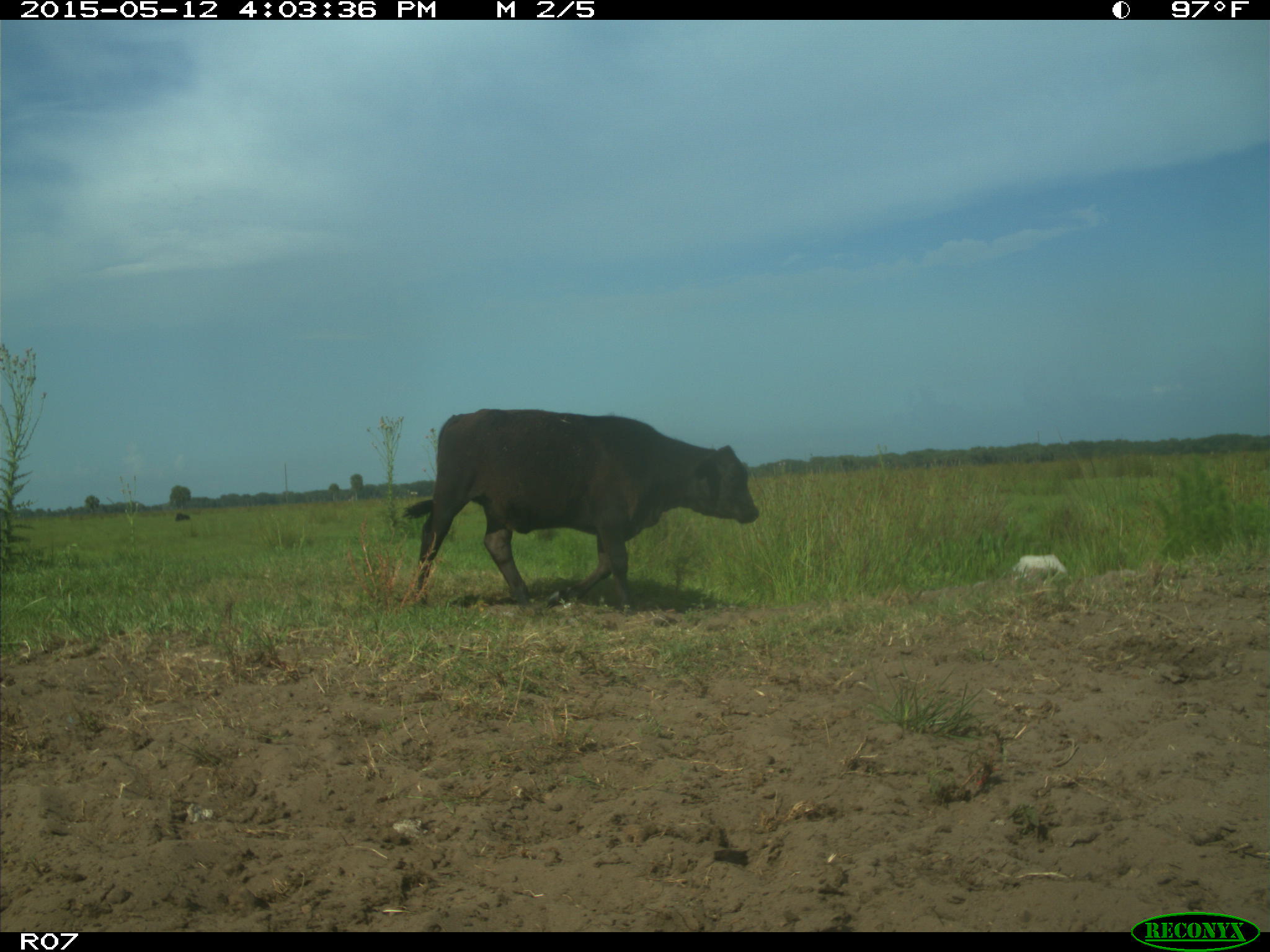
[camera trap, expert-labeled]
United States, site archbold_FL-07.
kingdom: Animalia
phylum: Chordata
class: Mammalia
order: Artiodactyla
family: Bovidae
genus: Bos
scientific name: Bos taurus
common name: domestic cow